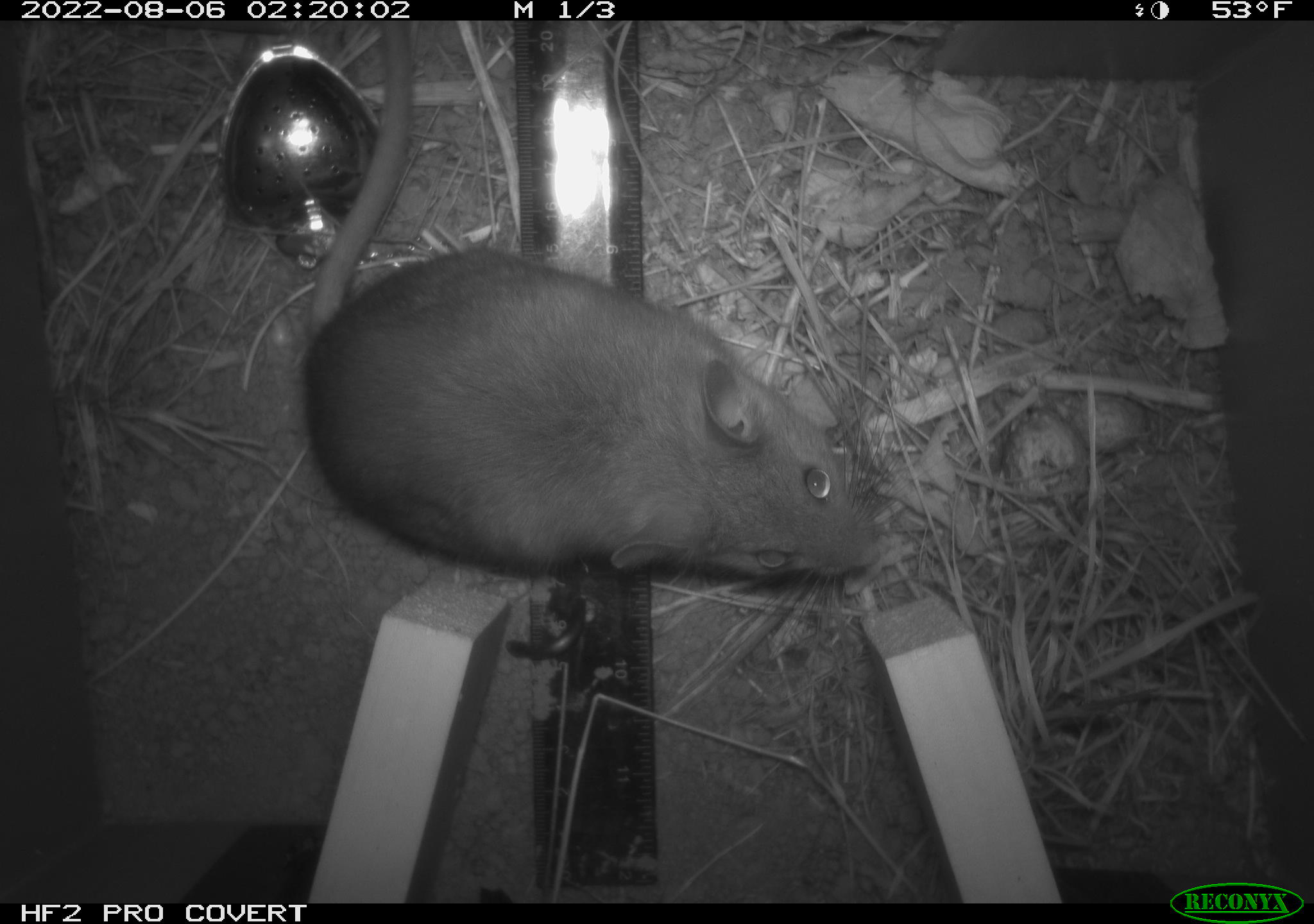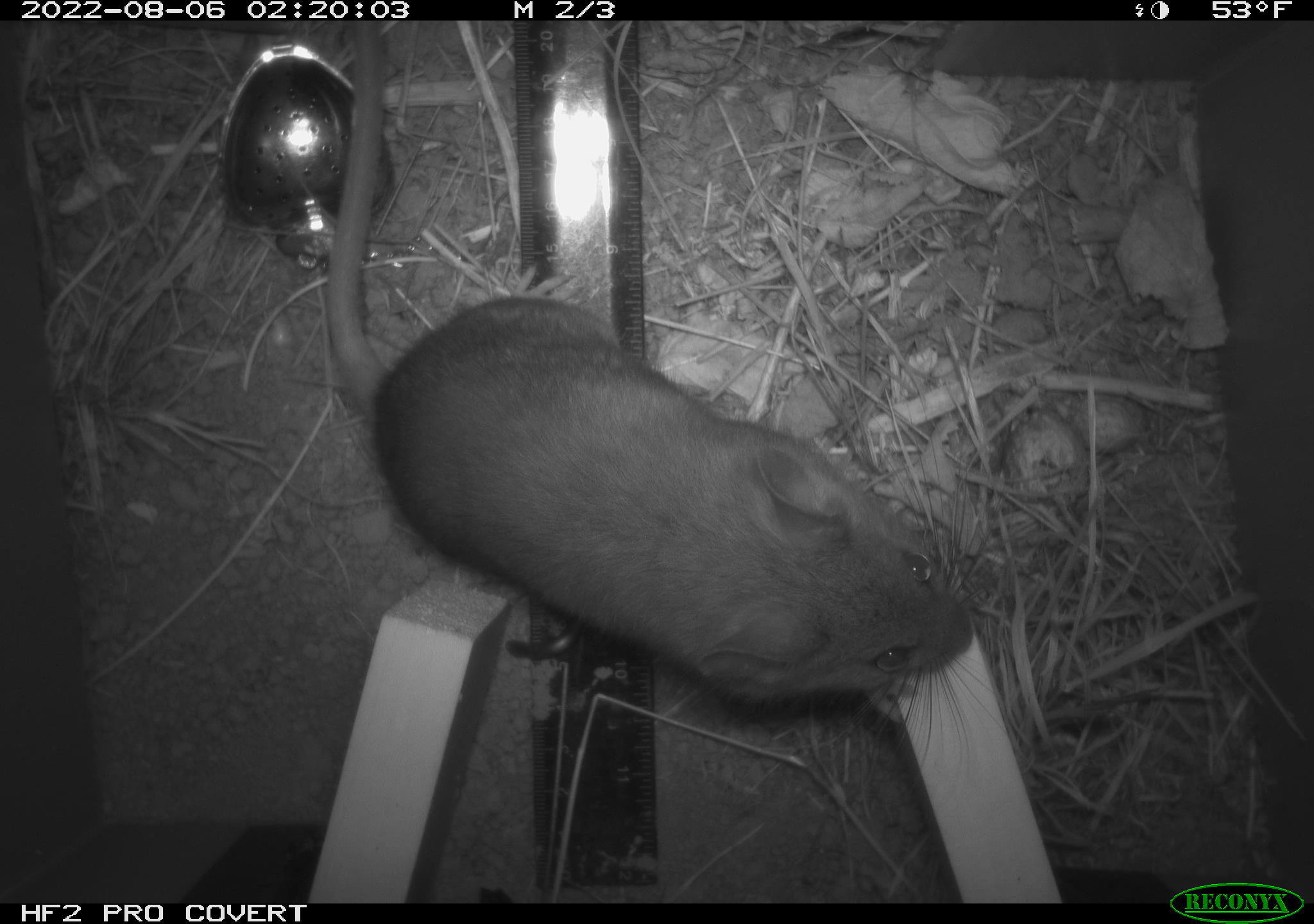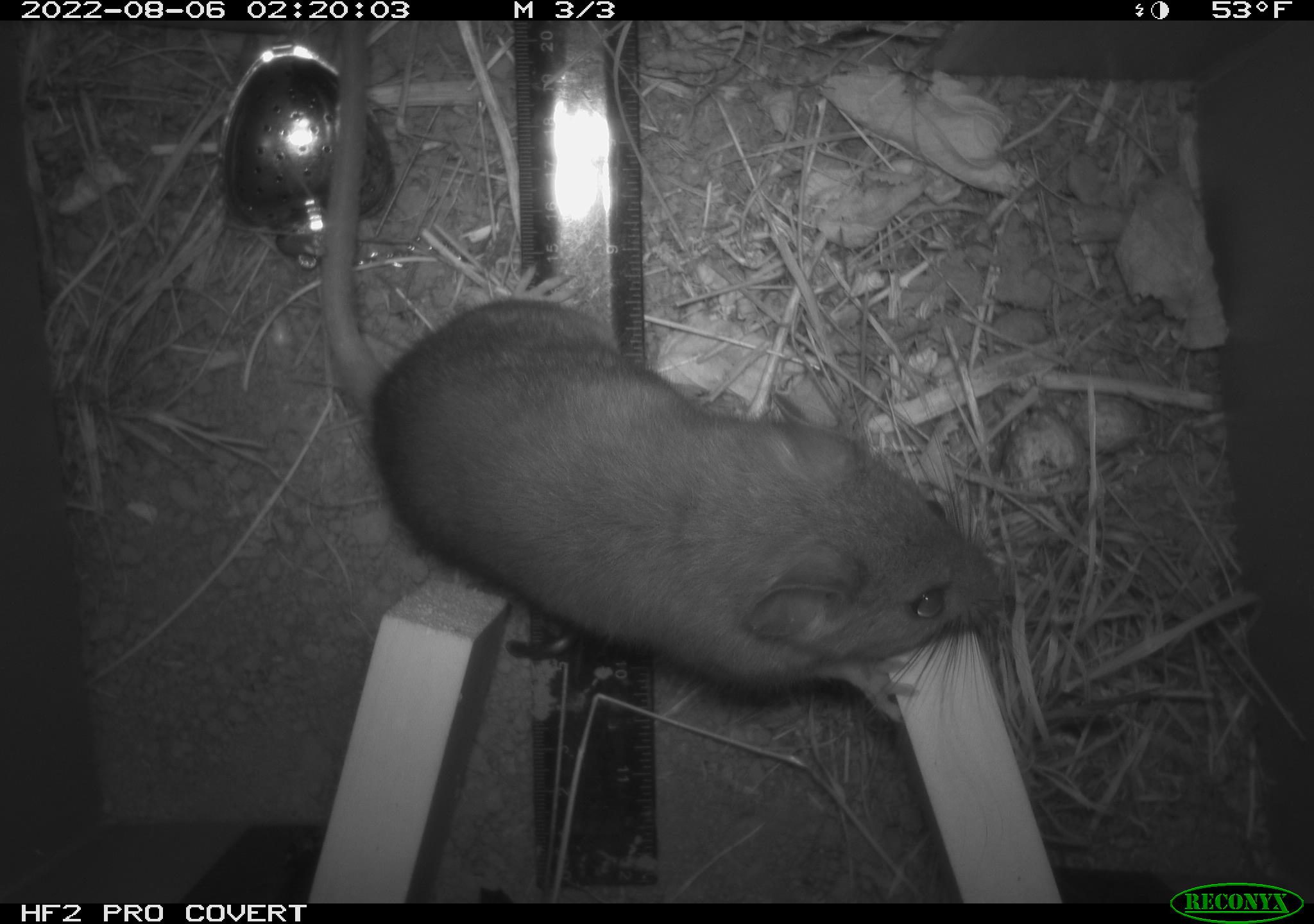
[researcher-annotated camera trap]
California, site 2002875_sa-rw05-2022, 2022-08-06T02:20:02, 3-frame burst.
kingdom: Animalia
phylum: Chordata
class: Mammalia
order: Rodentia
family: Cricetidae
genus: Neotoma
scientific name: Neotoma fuscipes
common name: dusky-footed woodrat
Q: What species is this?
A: Dusky-footed woodrat (Neotoma fuscipes).